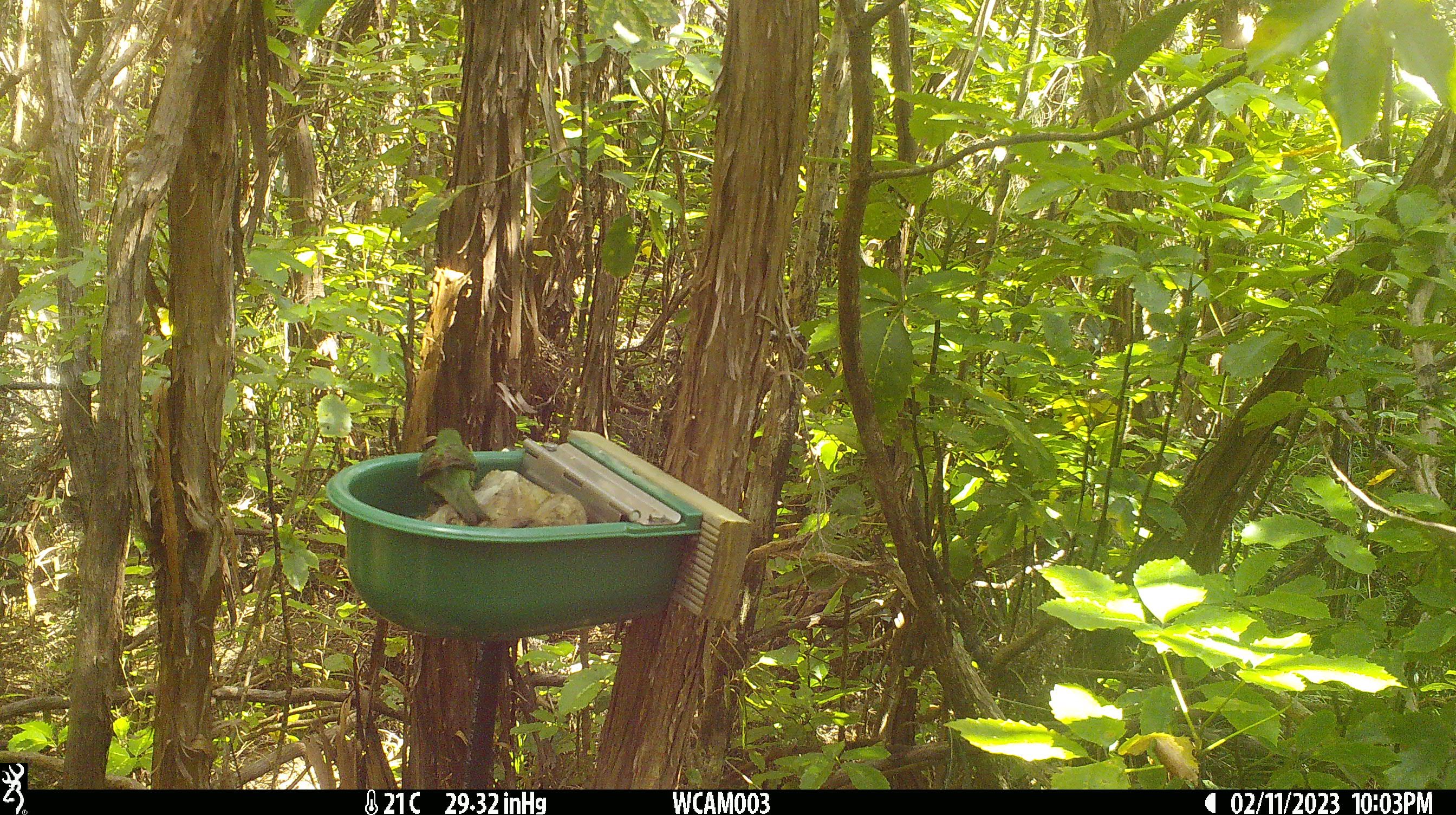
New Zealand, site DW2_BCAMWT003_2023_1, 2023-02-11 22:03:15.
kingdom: Animalia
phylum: Chordata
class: Aves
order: Psittaciformes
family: Psittaculidae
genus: Cyanoramphus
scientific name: Cyanoramphus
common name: parakeet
Parakeet (Cyanoramphus).